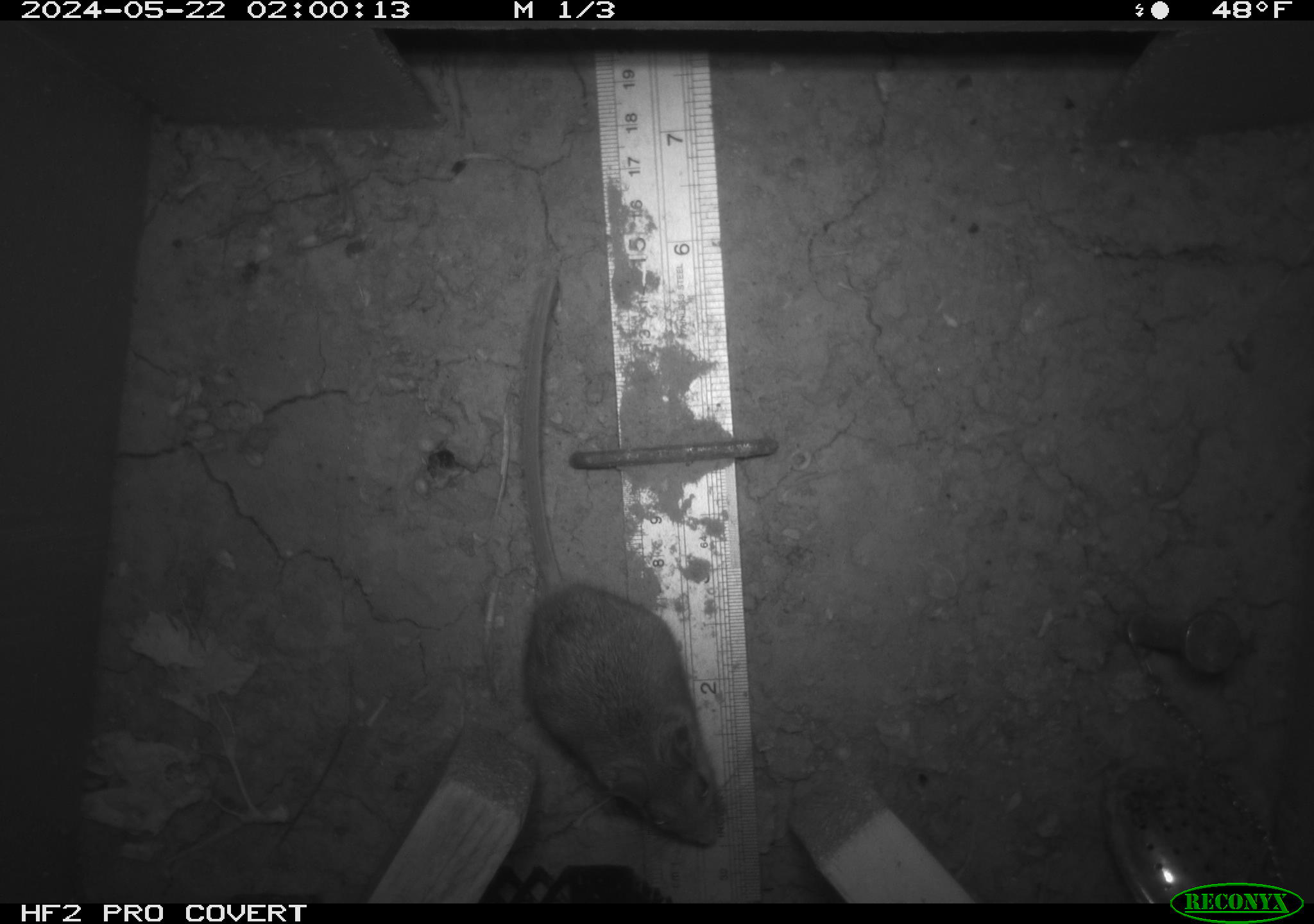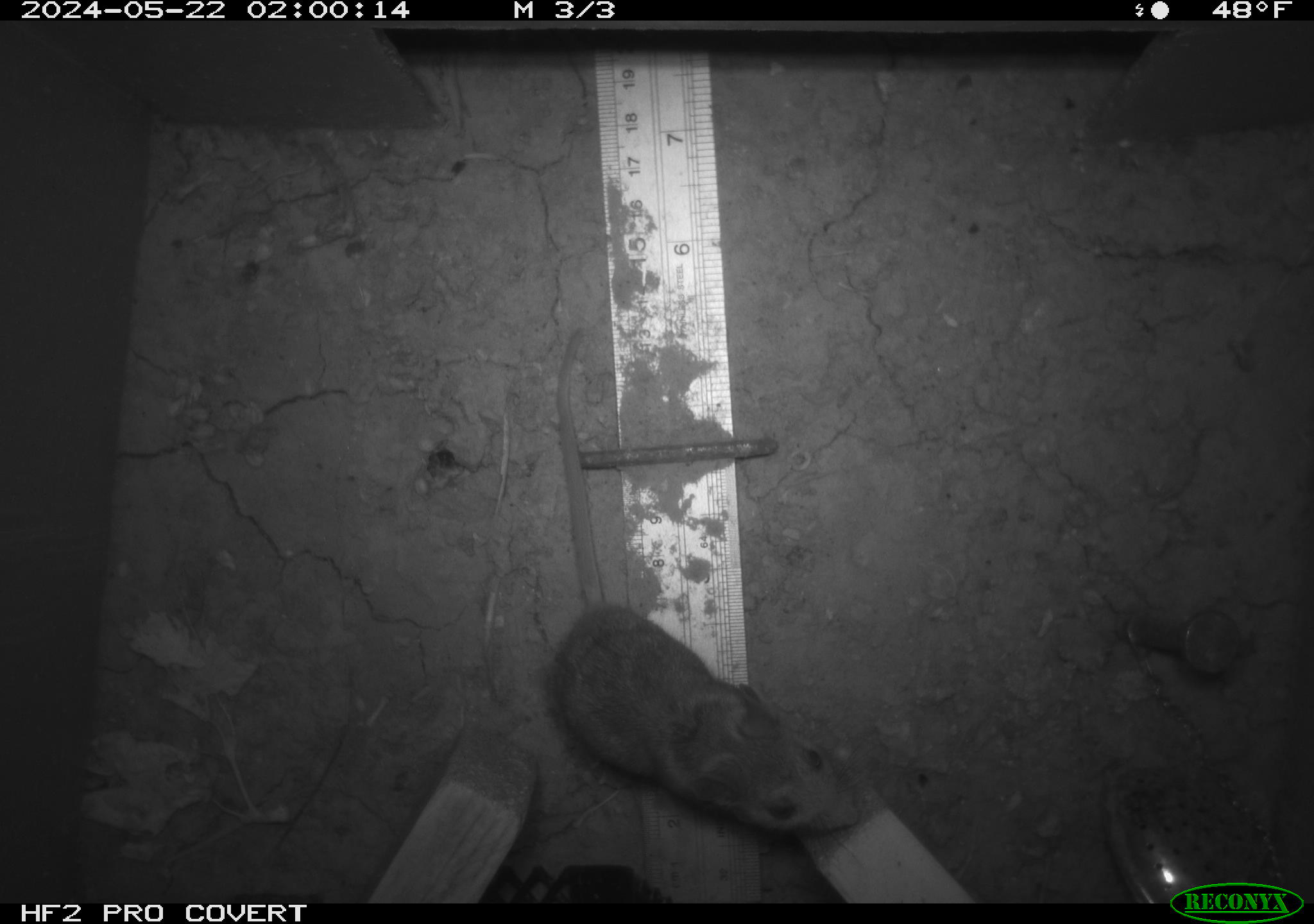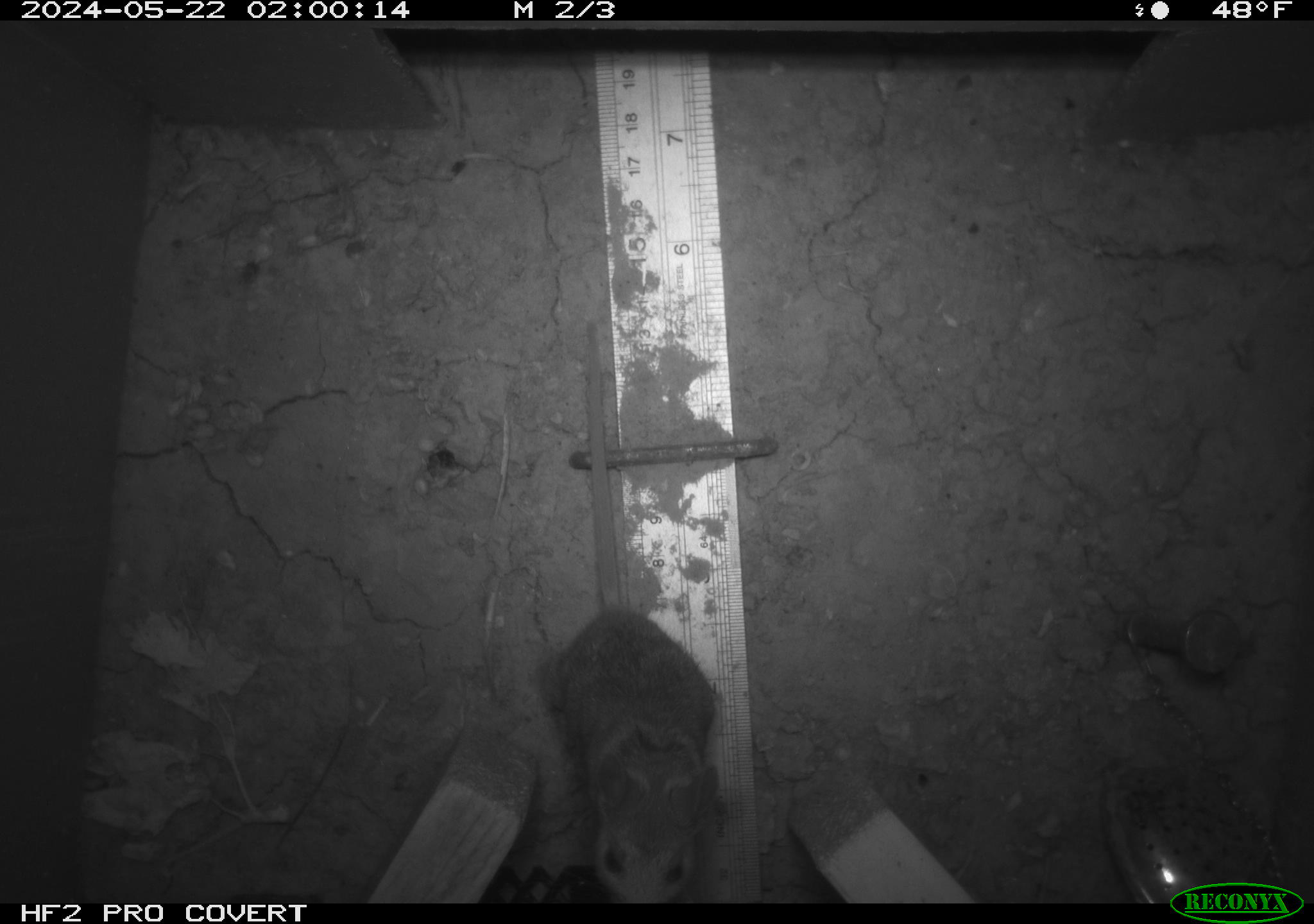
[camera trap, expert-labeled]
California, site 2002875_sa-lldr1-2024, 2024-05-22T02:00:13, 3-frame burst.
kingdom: Animalia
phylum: Chordata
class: Mammalia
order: Rodentia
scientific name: Rodentia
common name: mouse species